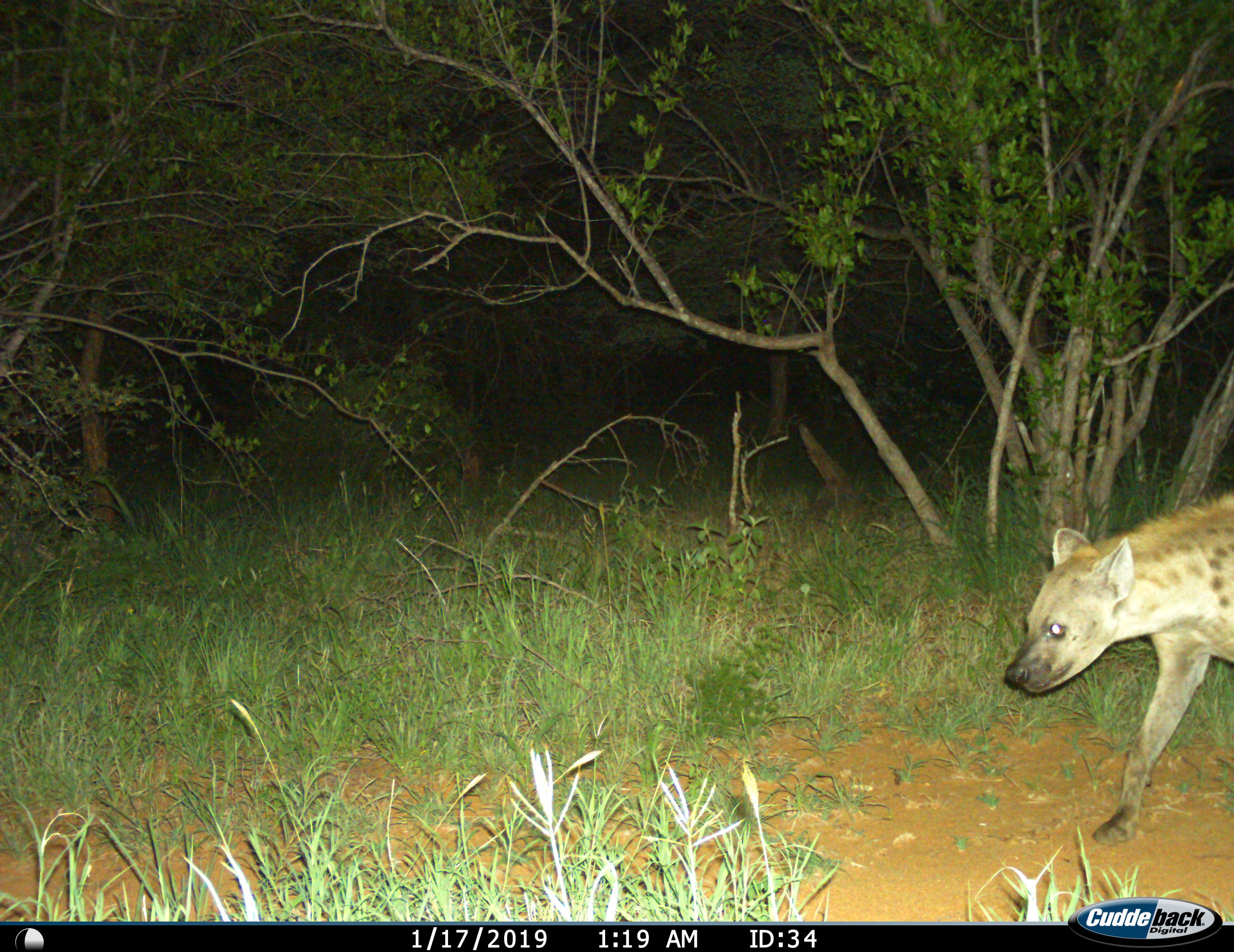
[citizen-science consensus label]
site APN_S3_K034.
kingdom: Animalia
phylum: Chordata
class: Mammalia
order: Carnivora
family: Hyaenidae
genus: Crocuta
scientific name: Crocuta crocuta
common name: spotted hyena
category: hyenaspotted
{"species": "hyenaspotted (spotted hyena) (Crocuta crocuta)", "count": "1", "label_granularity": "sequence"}